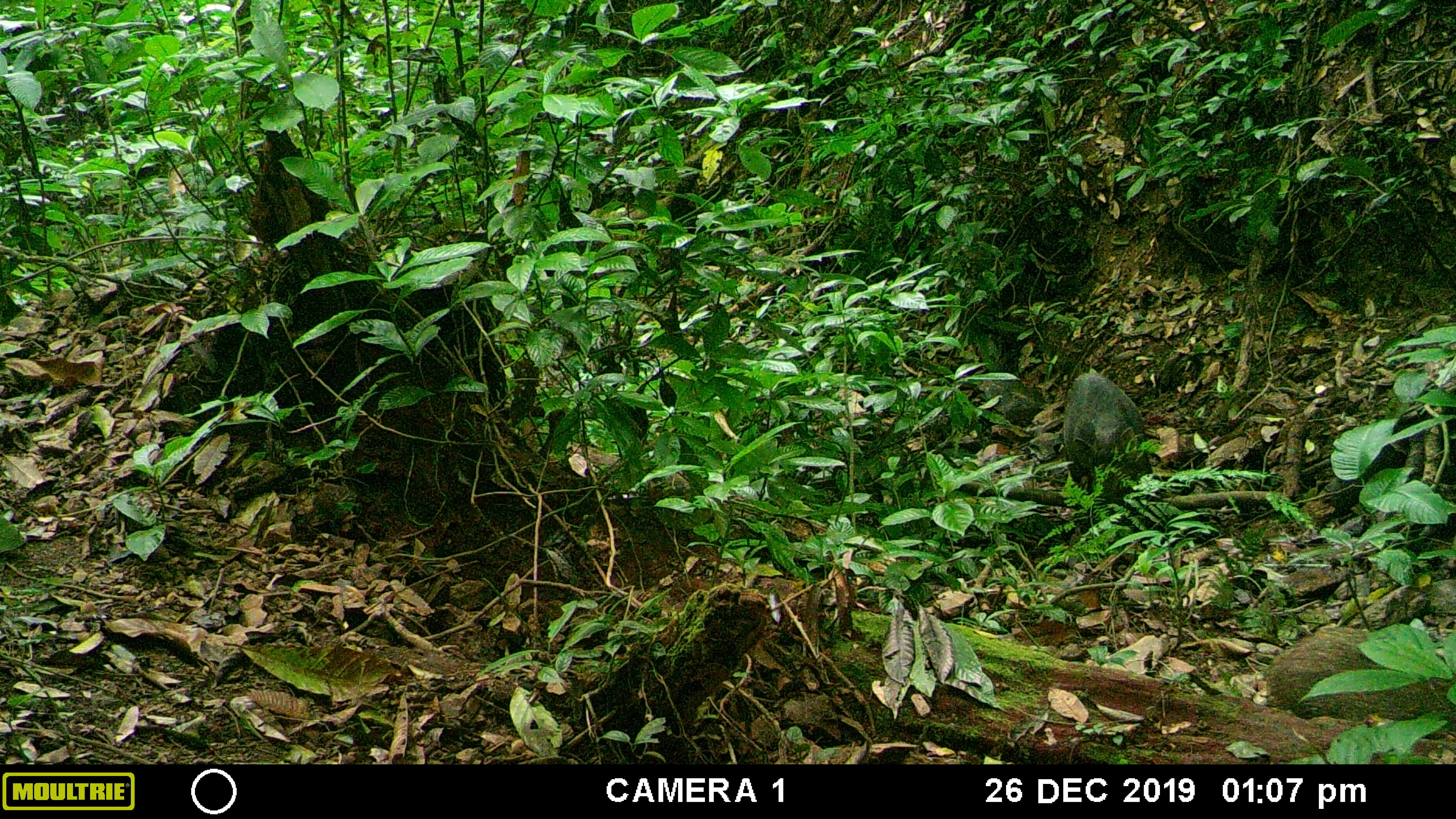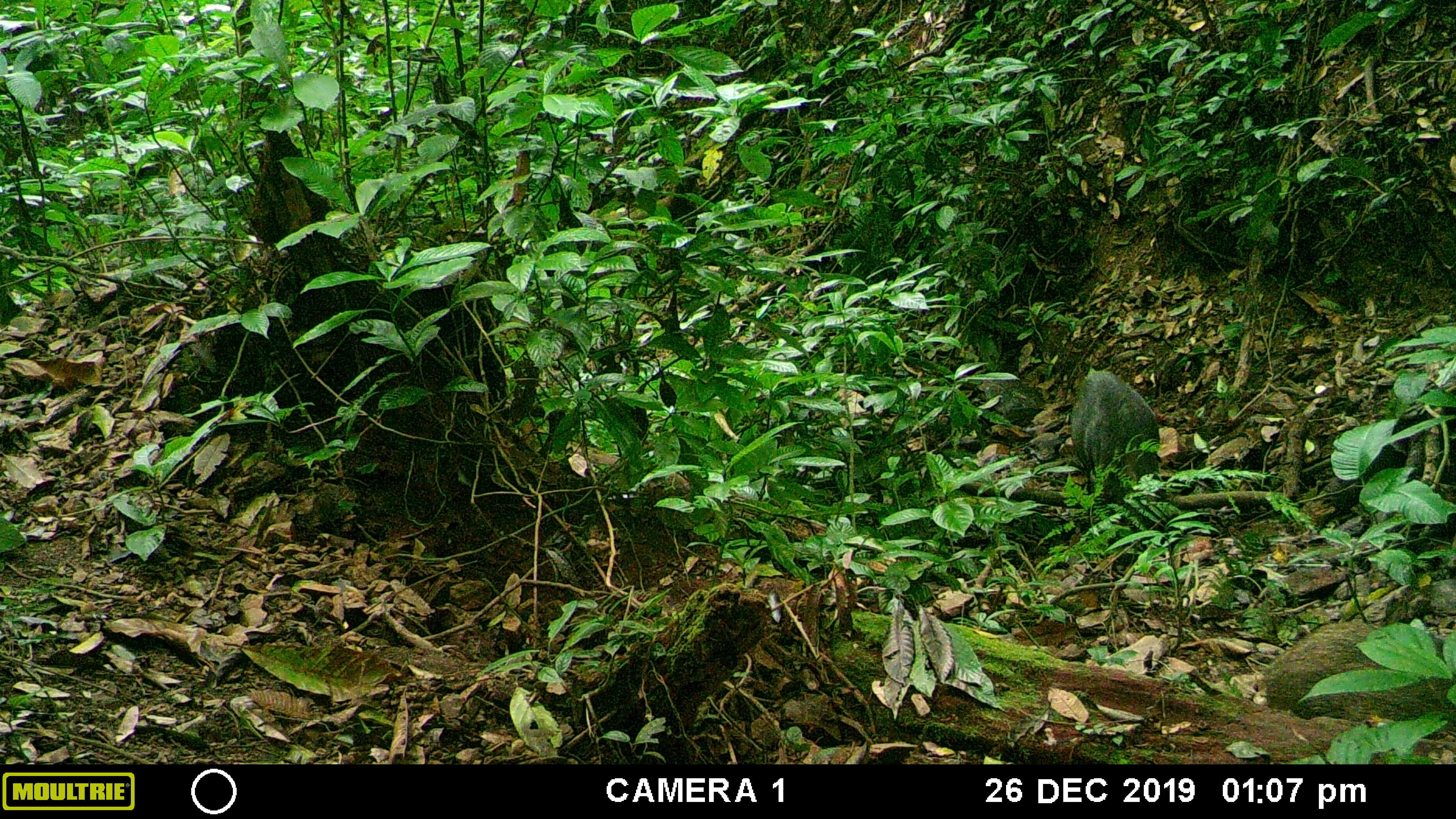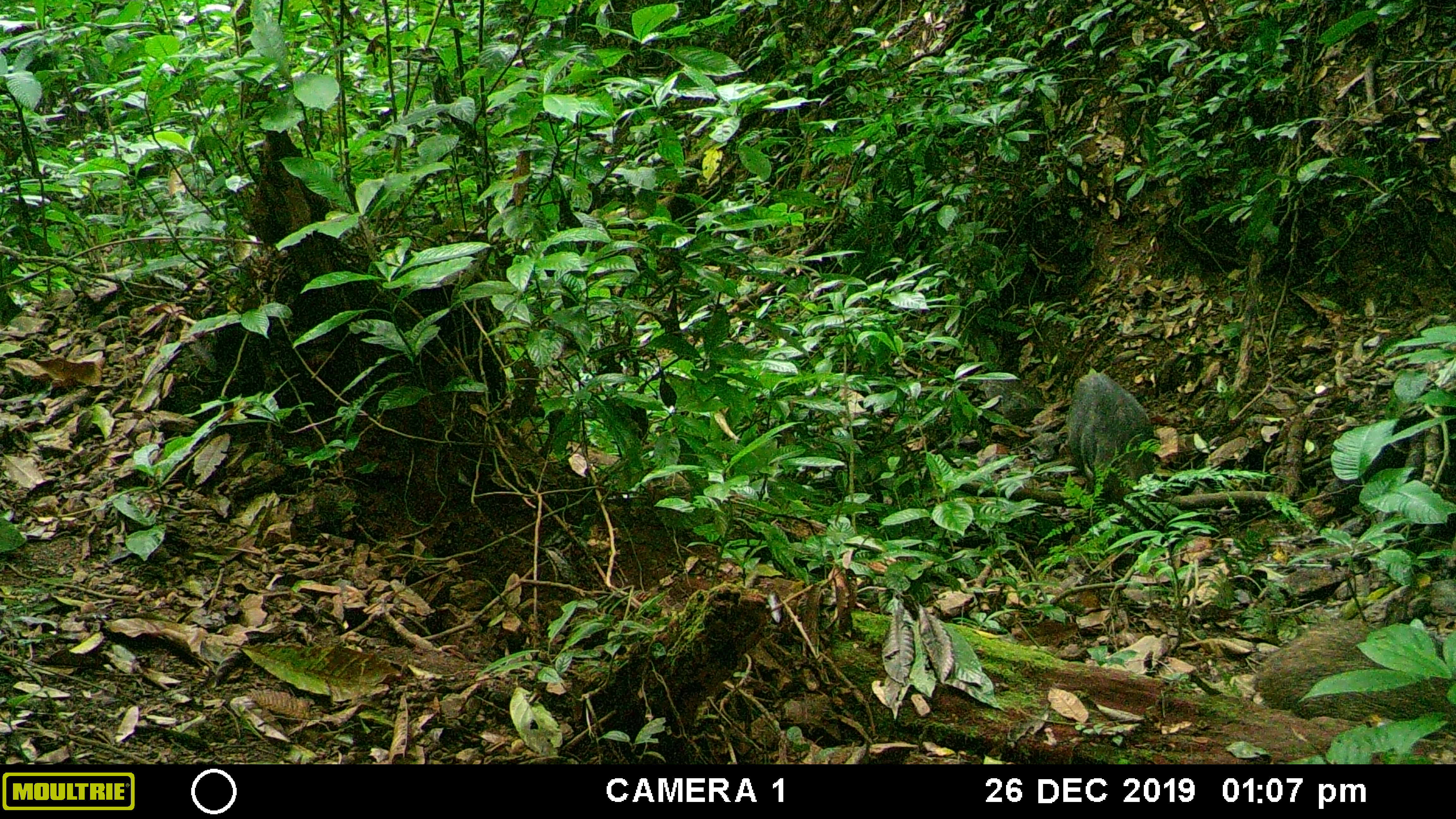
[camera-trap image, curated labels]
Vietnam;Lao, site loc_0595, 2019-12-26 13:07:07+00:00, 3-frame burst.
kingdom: Animalia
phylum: Chordata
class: Mammalia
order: Artiodactyla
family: Suidae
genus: Sus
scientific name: Sus scrofa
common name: eurasian wild pig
Eurasian wild pig (Sus scrofa). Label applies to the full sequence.